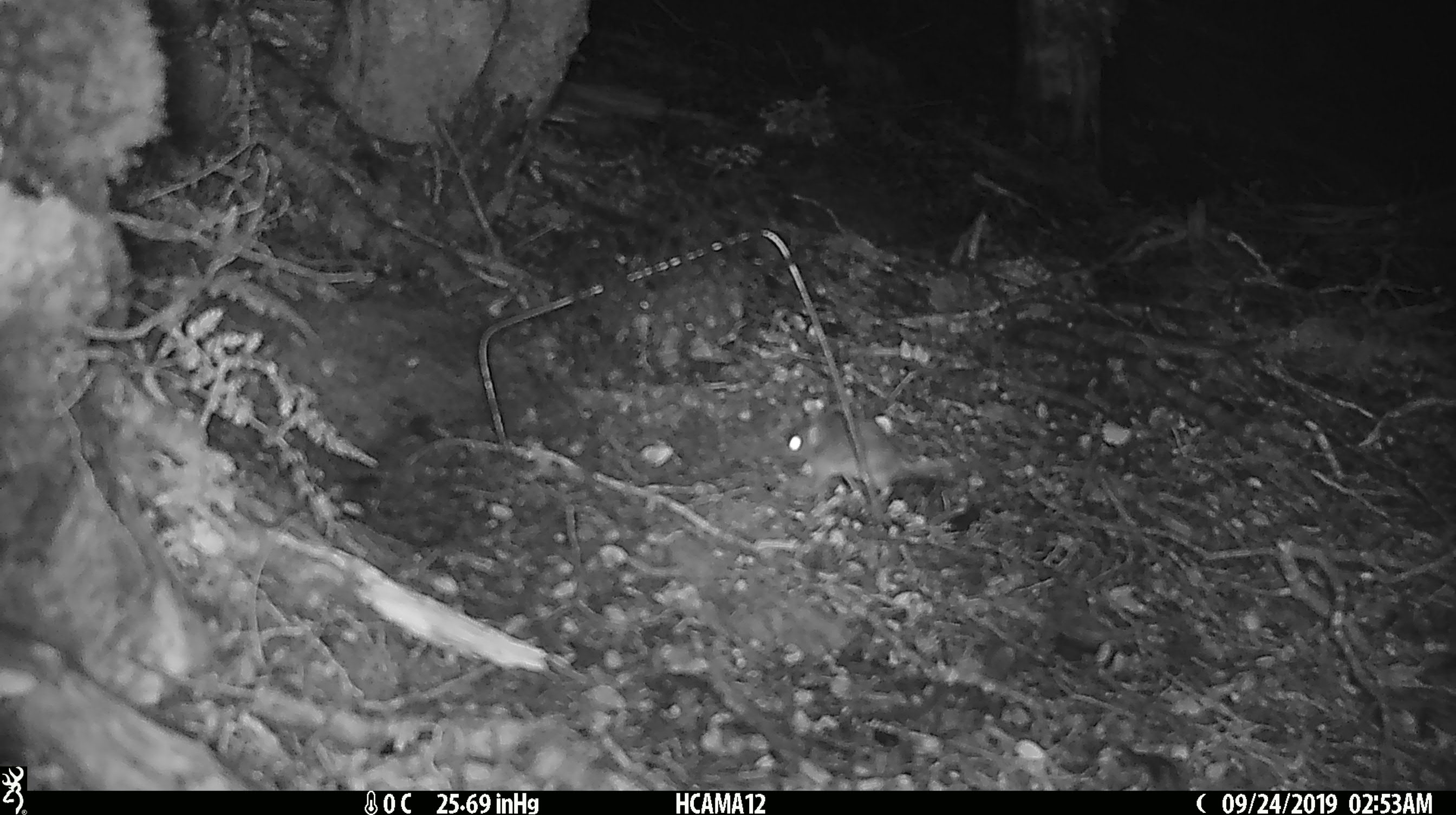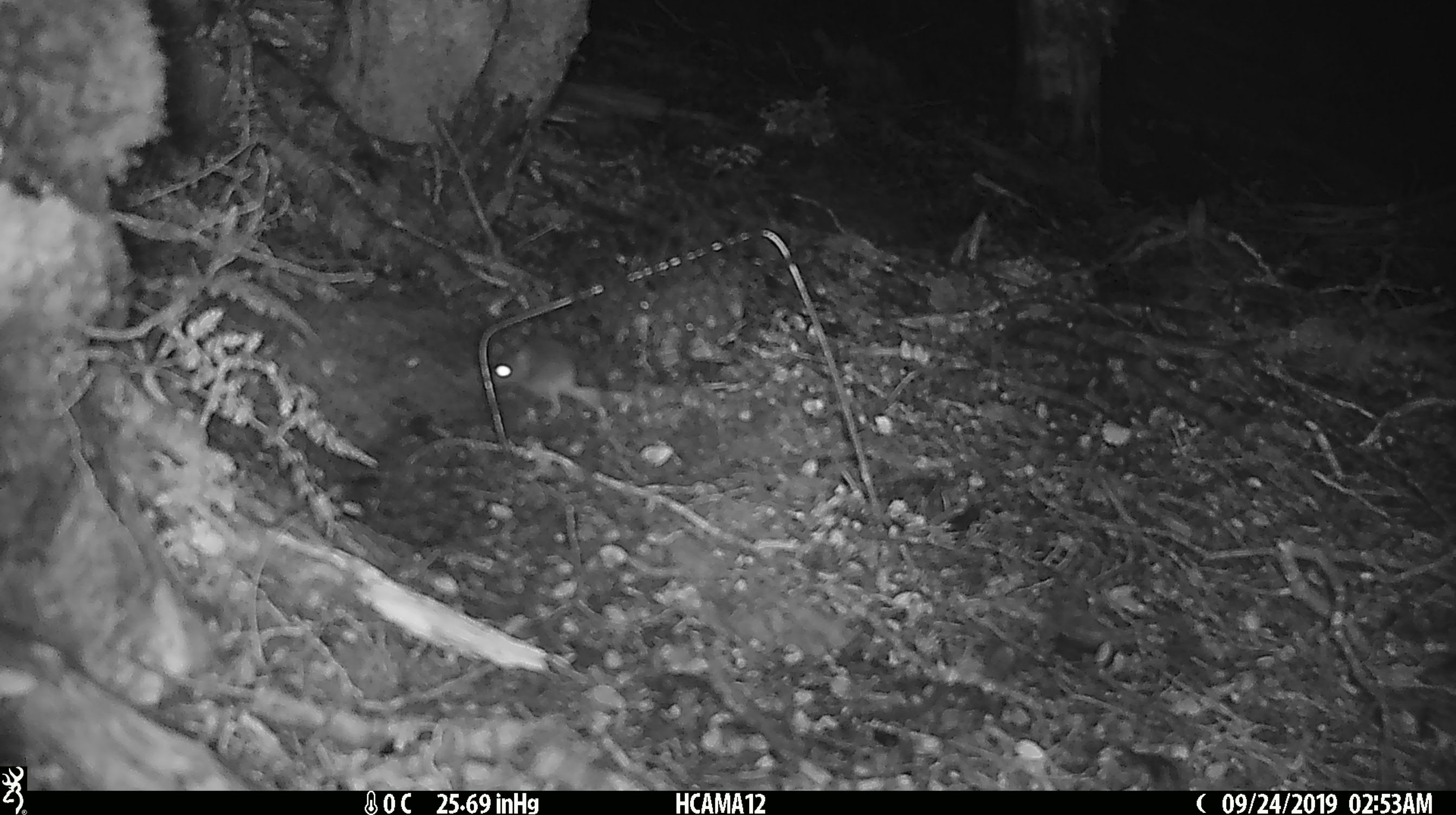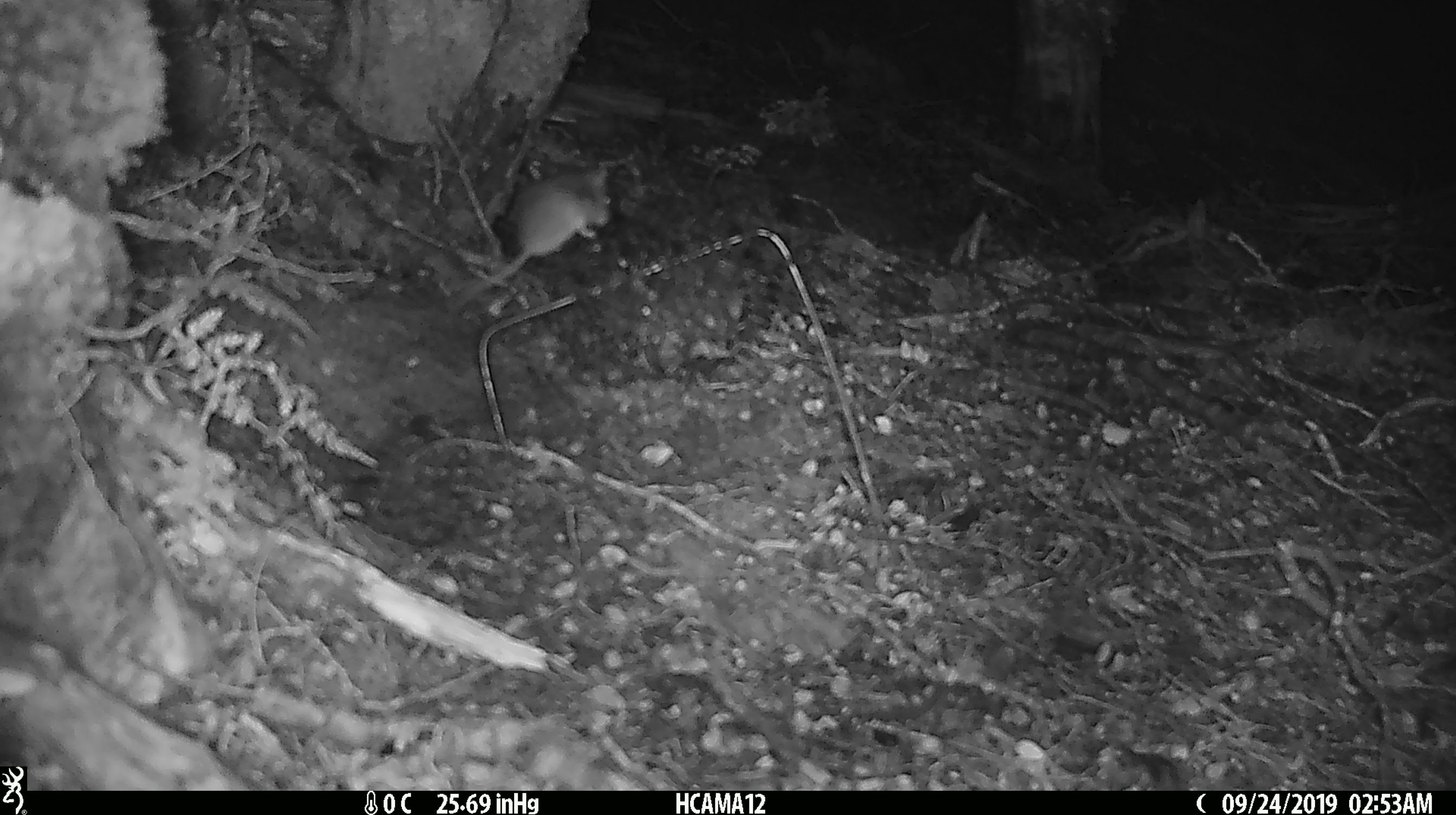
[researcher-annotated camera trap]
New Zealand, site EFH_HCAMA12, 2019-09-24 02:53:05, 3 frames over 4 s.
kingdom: Animalia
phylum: Chordata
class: Mammalia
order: Rodentia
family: Muridae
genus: Mus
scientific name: Mus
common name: mouse